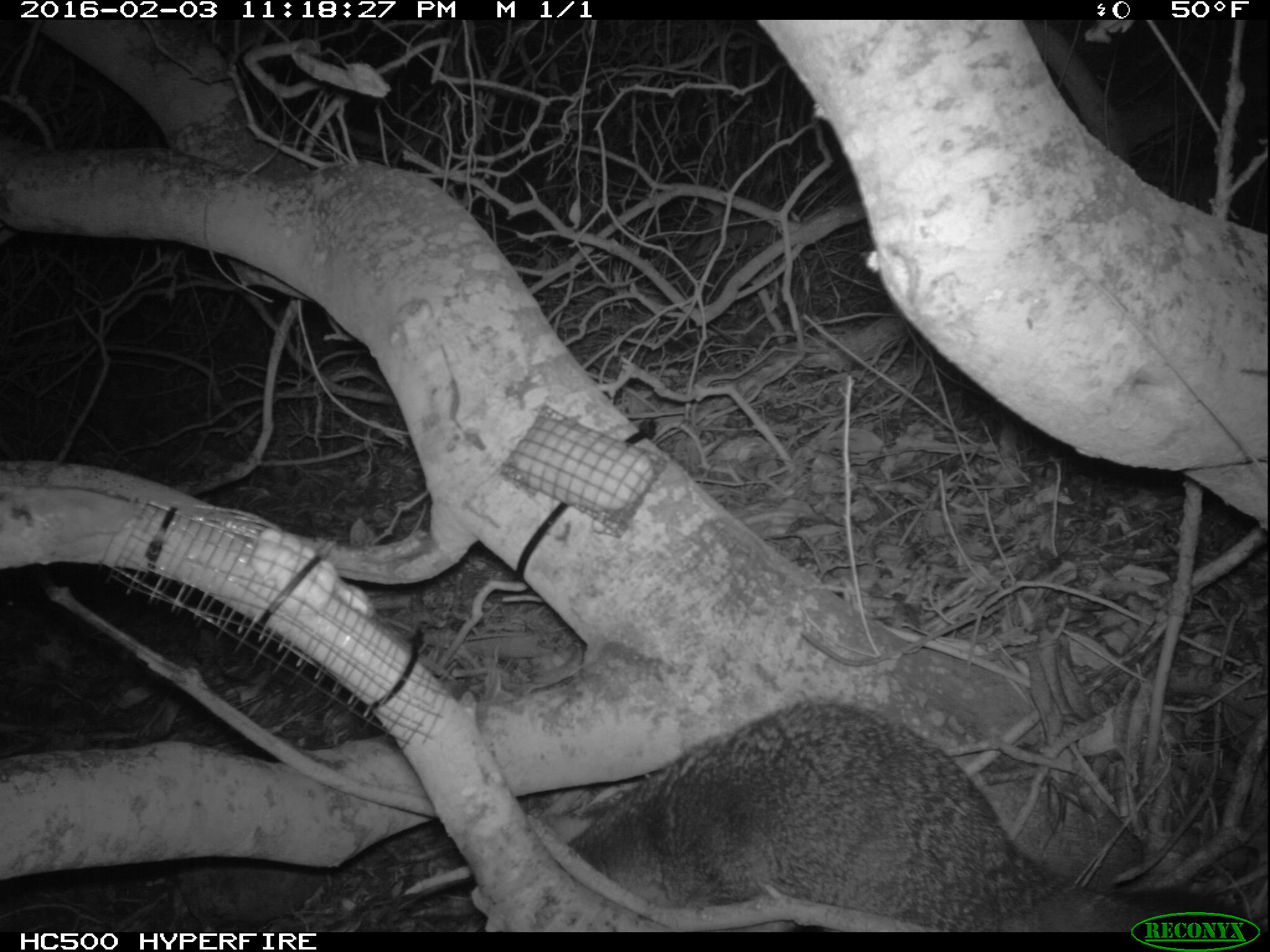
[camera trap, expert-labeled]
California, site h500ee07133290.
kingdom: Animalia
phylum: Chordata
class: Mammalia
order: Carnivora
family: Canidae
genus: Urocyon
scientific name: Urocyon littoralis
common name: island fox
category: fox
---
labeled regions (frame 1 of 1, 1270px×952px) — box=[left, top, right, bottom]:
fox: box=[568, 698, 1269, 932]